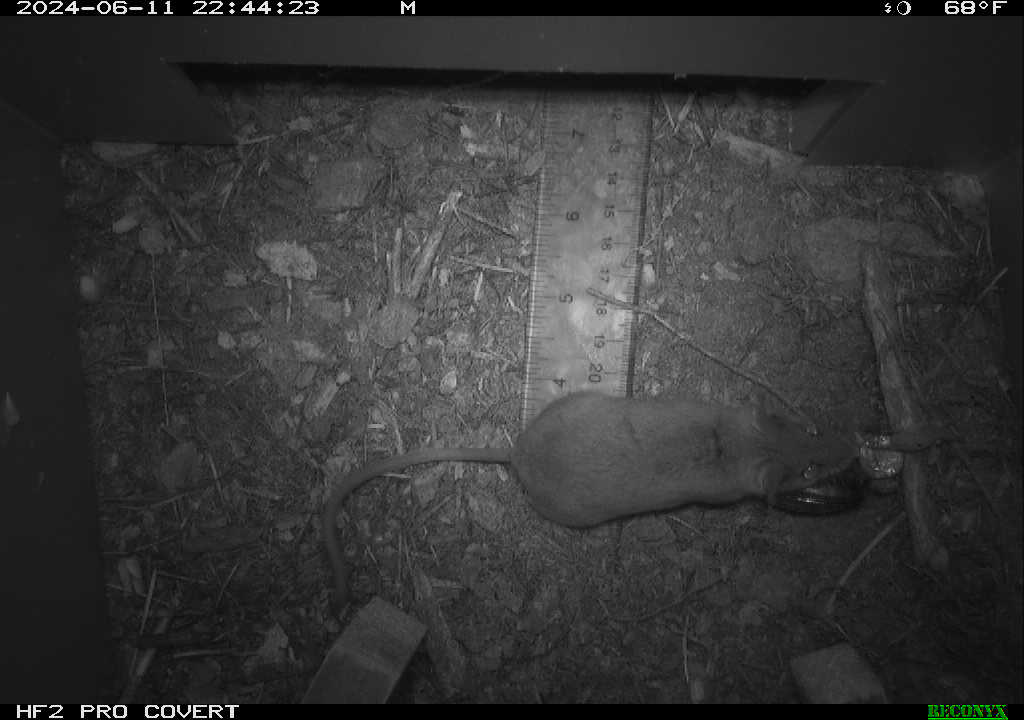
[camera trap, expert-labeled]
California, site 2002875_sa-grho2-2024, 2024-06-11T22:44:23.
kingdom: Animalia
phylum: Chordata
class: Mammalia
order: Rodentia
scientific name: Rodentia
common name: mouse species